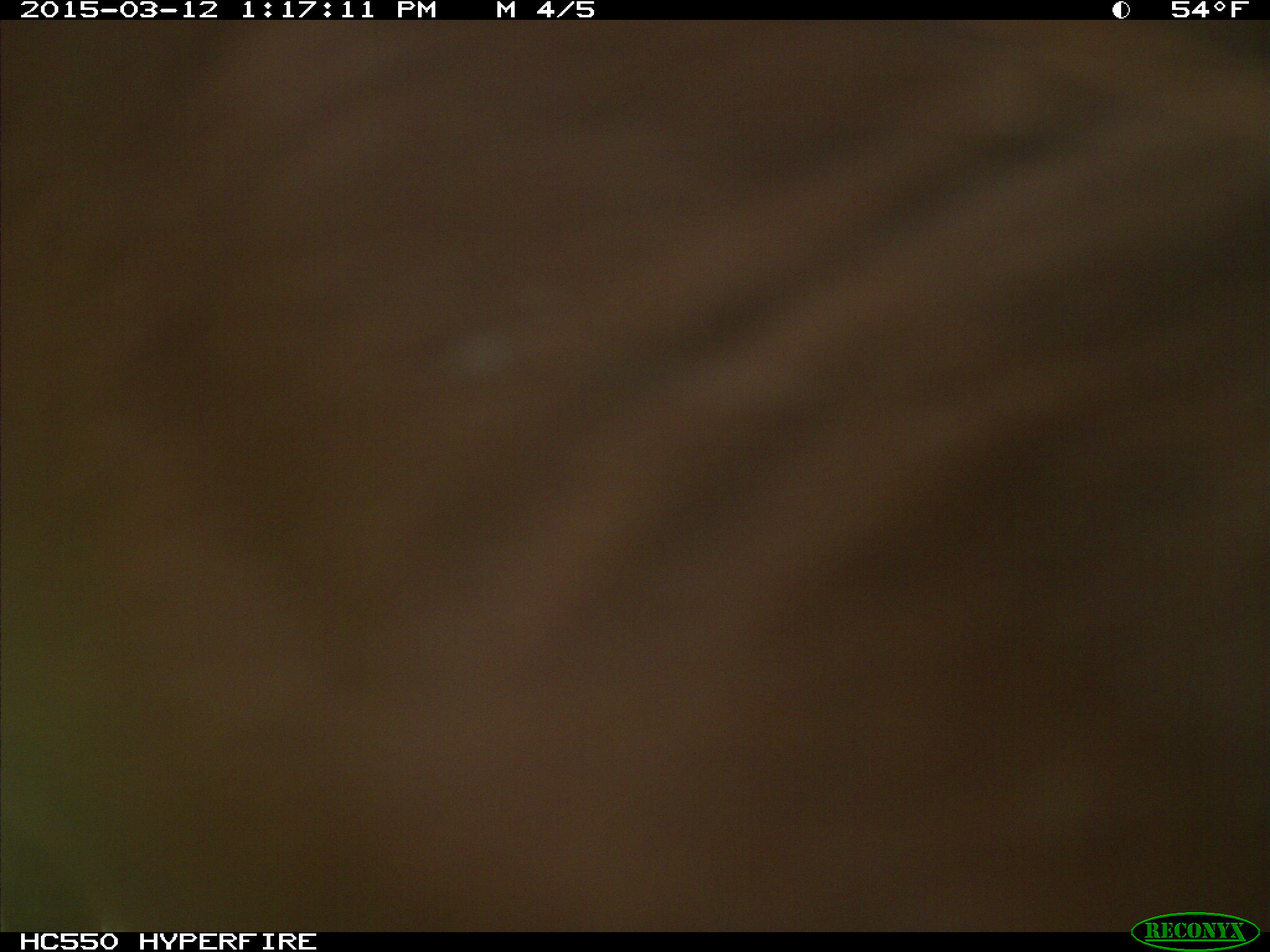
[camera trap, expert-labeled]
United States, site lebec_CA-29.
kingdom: Animalia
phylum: Chordata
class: Mammalia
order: Artiodactyla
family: Bovidae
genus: Bos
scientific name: Bos taurus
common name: domestic cow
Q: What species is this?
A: Bos taurus (domestic cow).